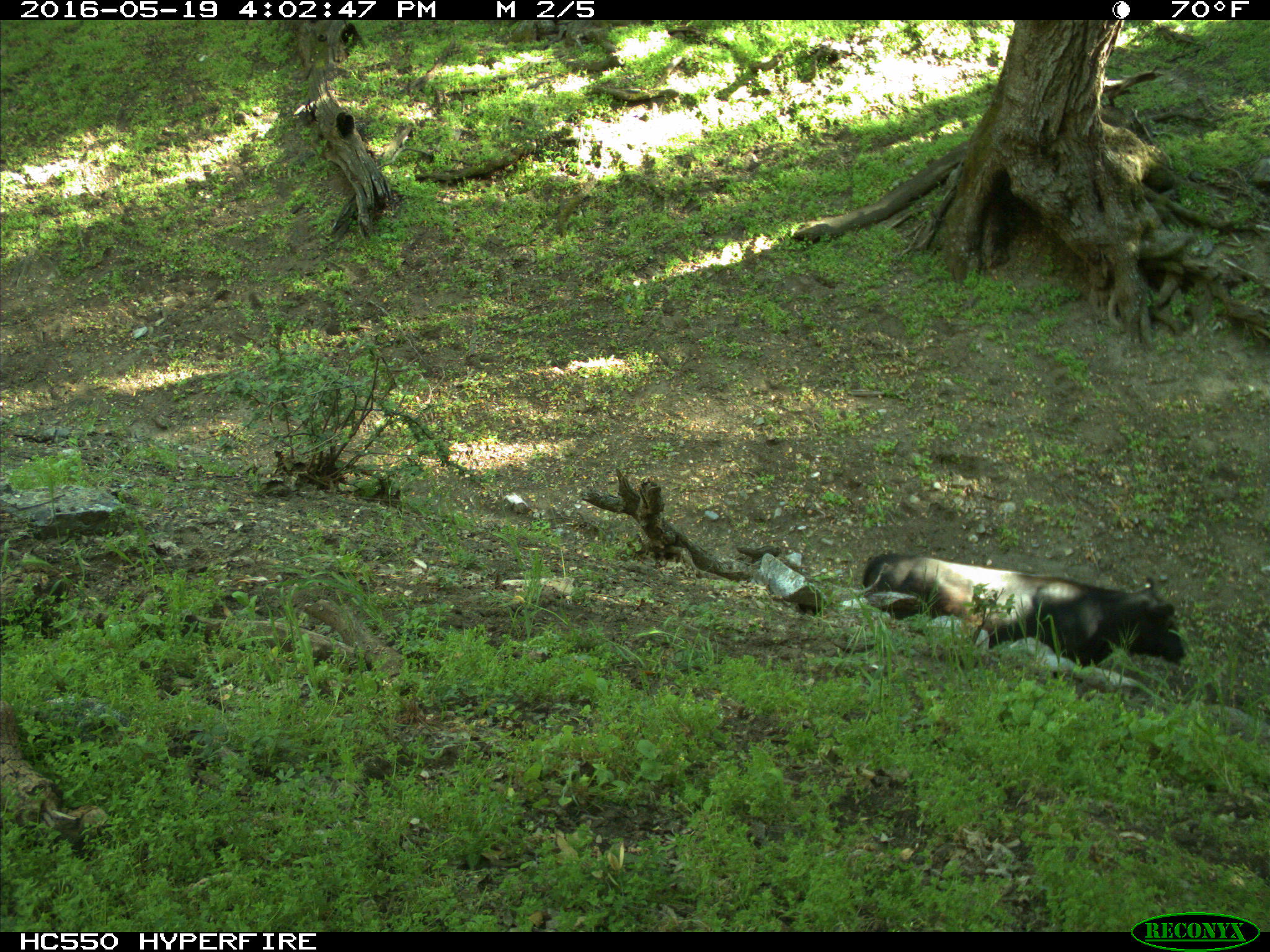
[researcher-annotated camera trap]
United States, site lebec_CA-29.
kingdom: Animalia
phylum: Chordata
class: Mammalia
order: Artiodactyla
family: Bovidae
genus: Bos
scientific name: Bos taurus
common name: domestic cow